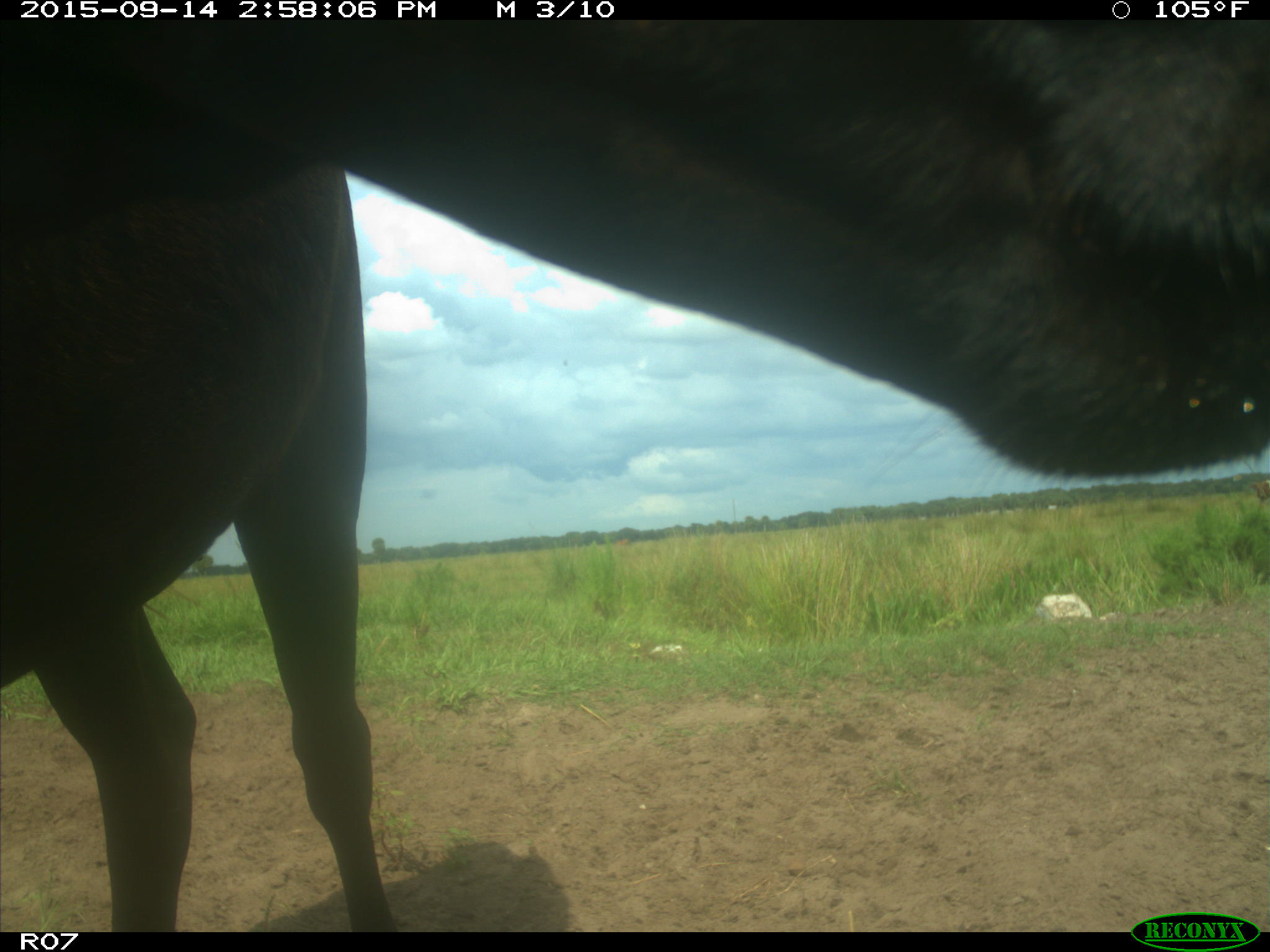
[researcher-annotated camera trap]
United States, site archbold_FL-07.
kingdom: Animalia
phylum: Chordata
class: Mammalia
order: Artiodactyla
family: Bovidae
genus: Bos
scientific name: Bos taurus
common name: domestic cow